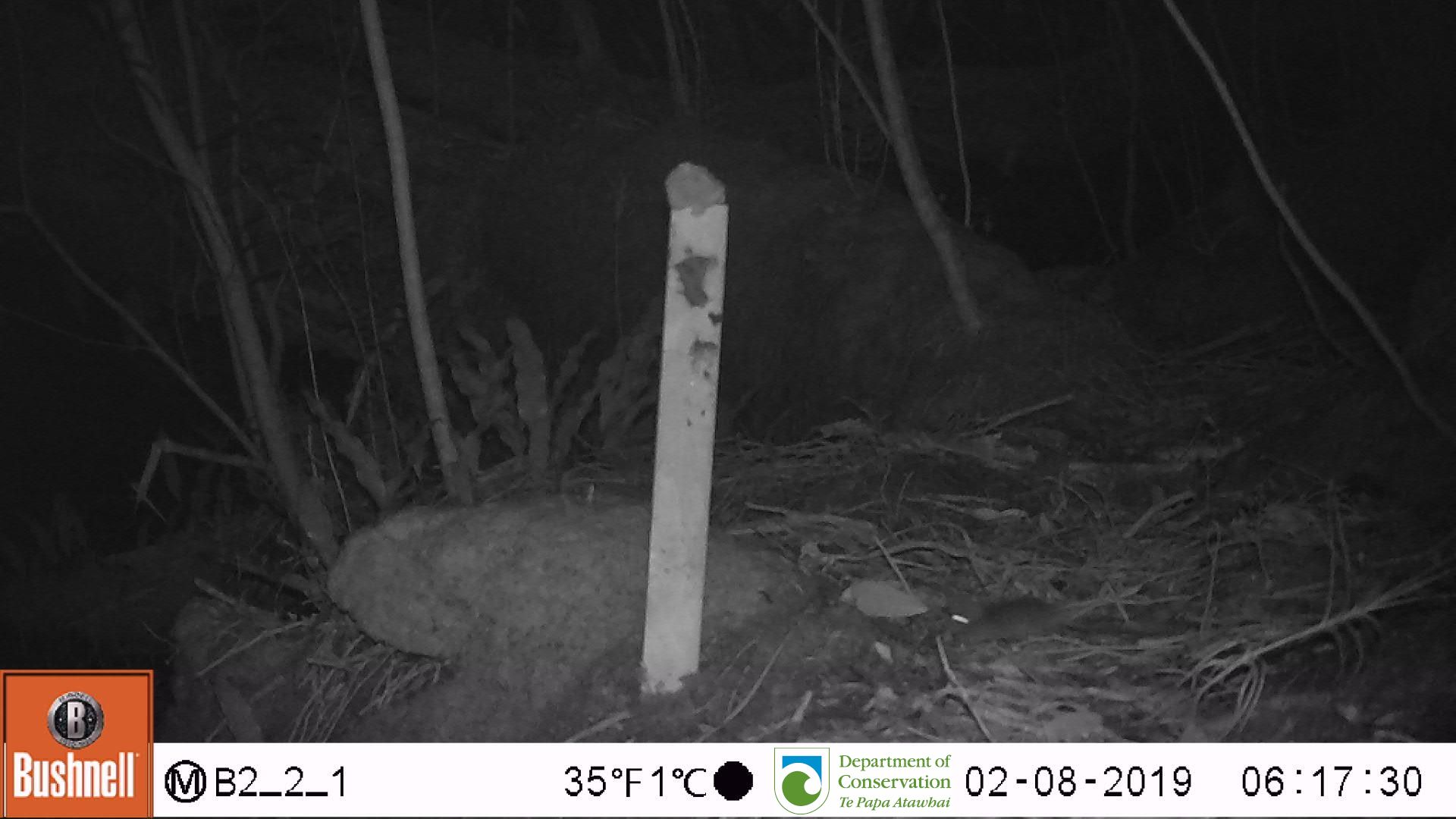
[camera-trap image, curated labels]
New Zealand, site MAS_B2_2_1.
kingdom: Animalia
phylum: Chordata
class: Mammalia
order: Rodentia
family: Muridae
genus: Mus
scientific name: Mus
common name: mouse